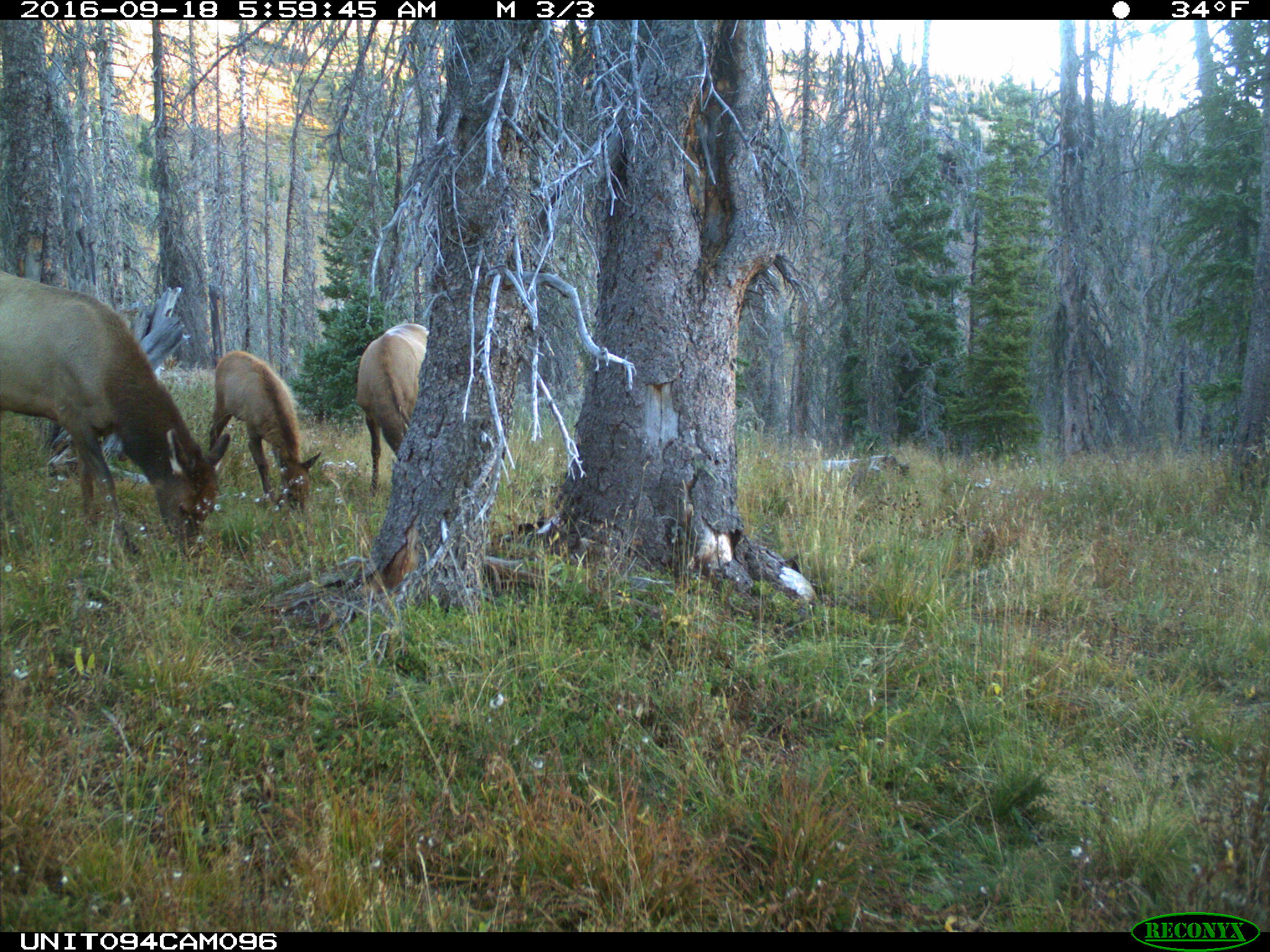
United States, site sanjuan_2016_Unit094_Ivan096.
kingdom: Animalia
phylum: Chordata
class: Mammalia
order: Artiodactyla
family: Cervidae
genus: Cervus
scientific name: Cervus elaphus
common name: red deer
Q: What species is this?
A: Cervus elaphus (red deer).